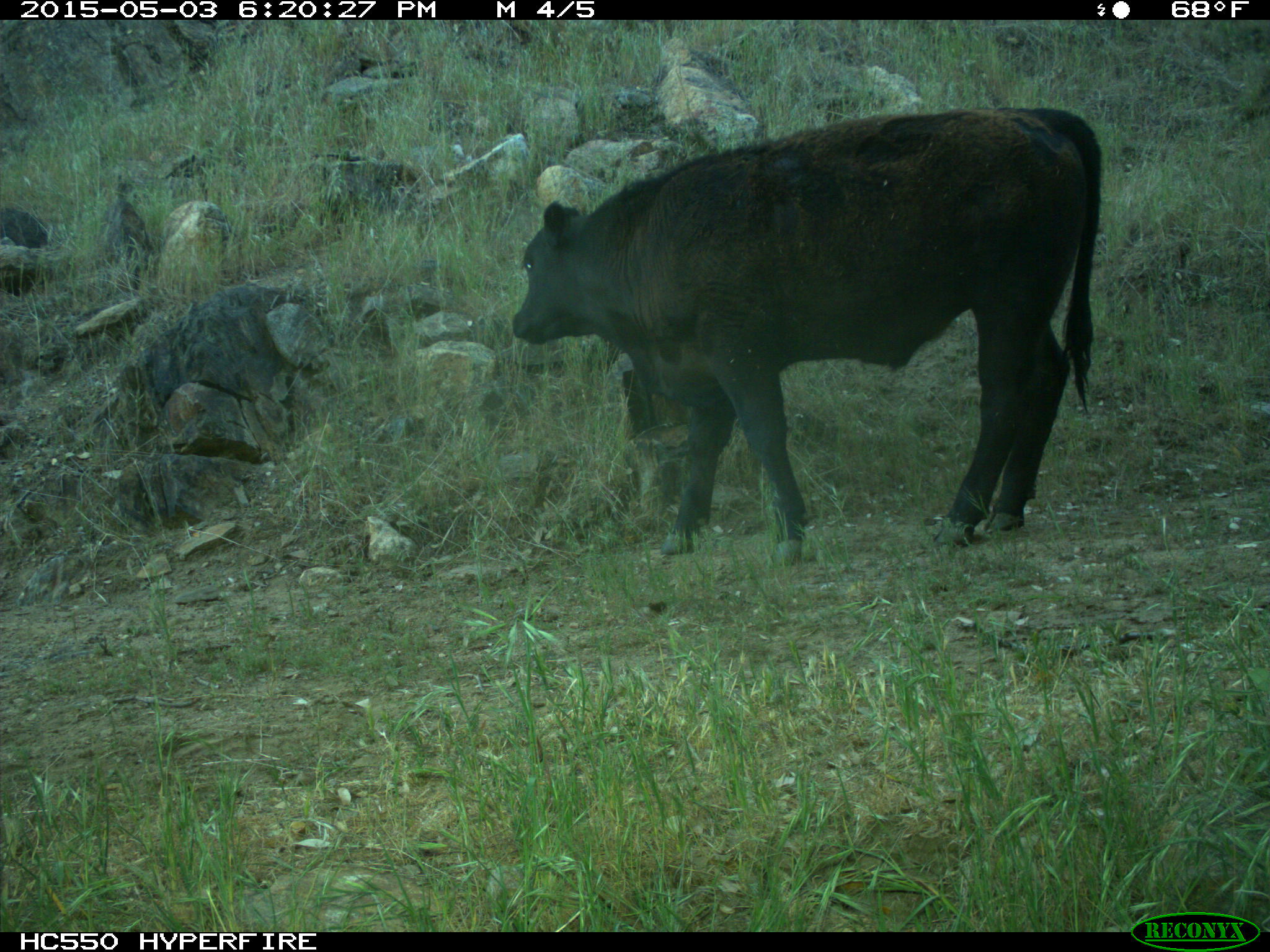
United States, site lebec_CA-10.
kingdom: Animalia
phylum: Chordata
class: Mammalia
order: Artiodactyla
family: Bovidae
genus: Bos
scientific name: Bos taurus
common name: domestic cow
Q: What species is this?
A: Bos taurus (domestic cow).